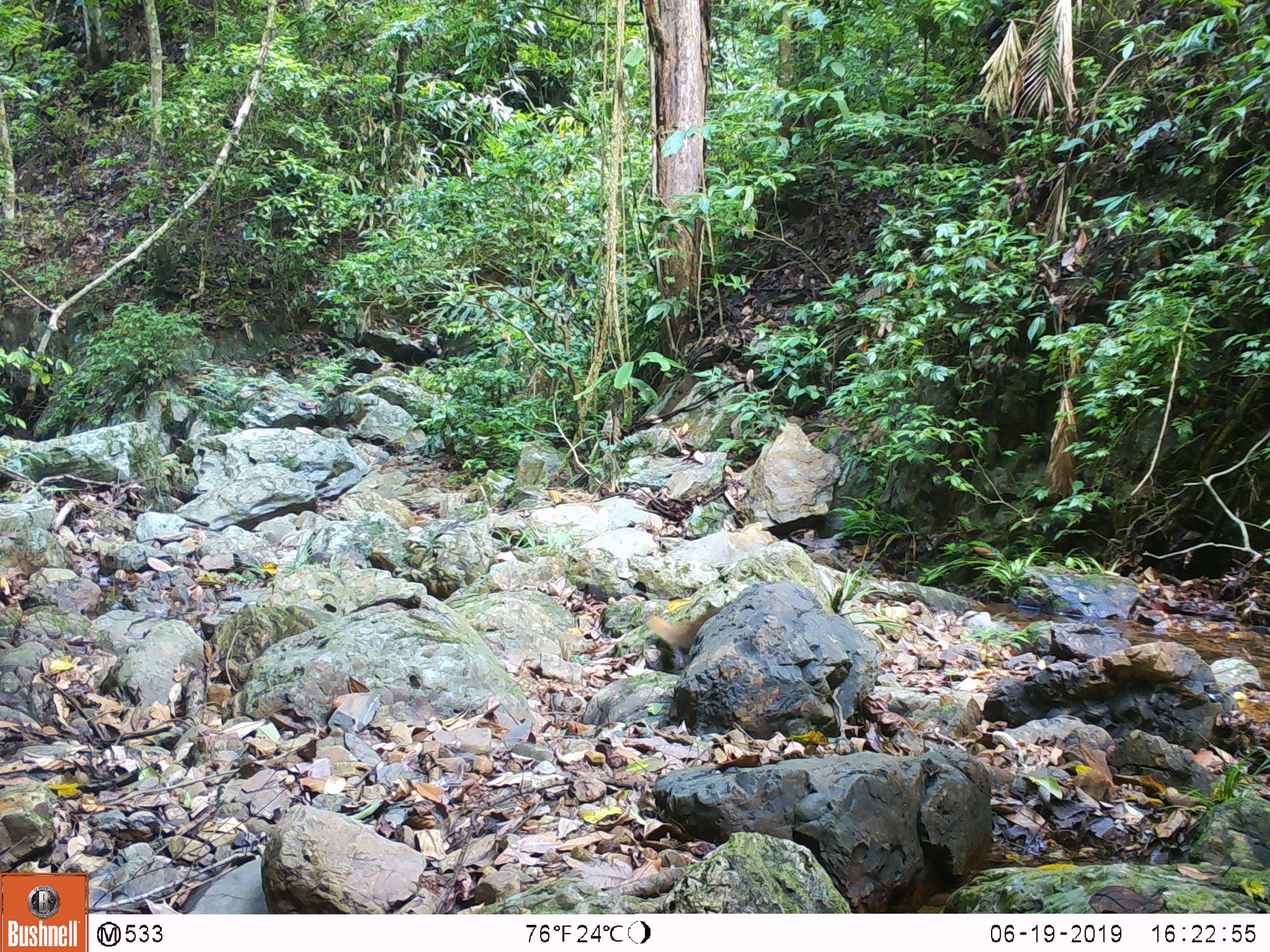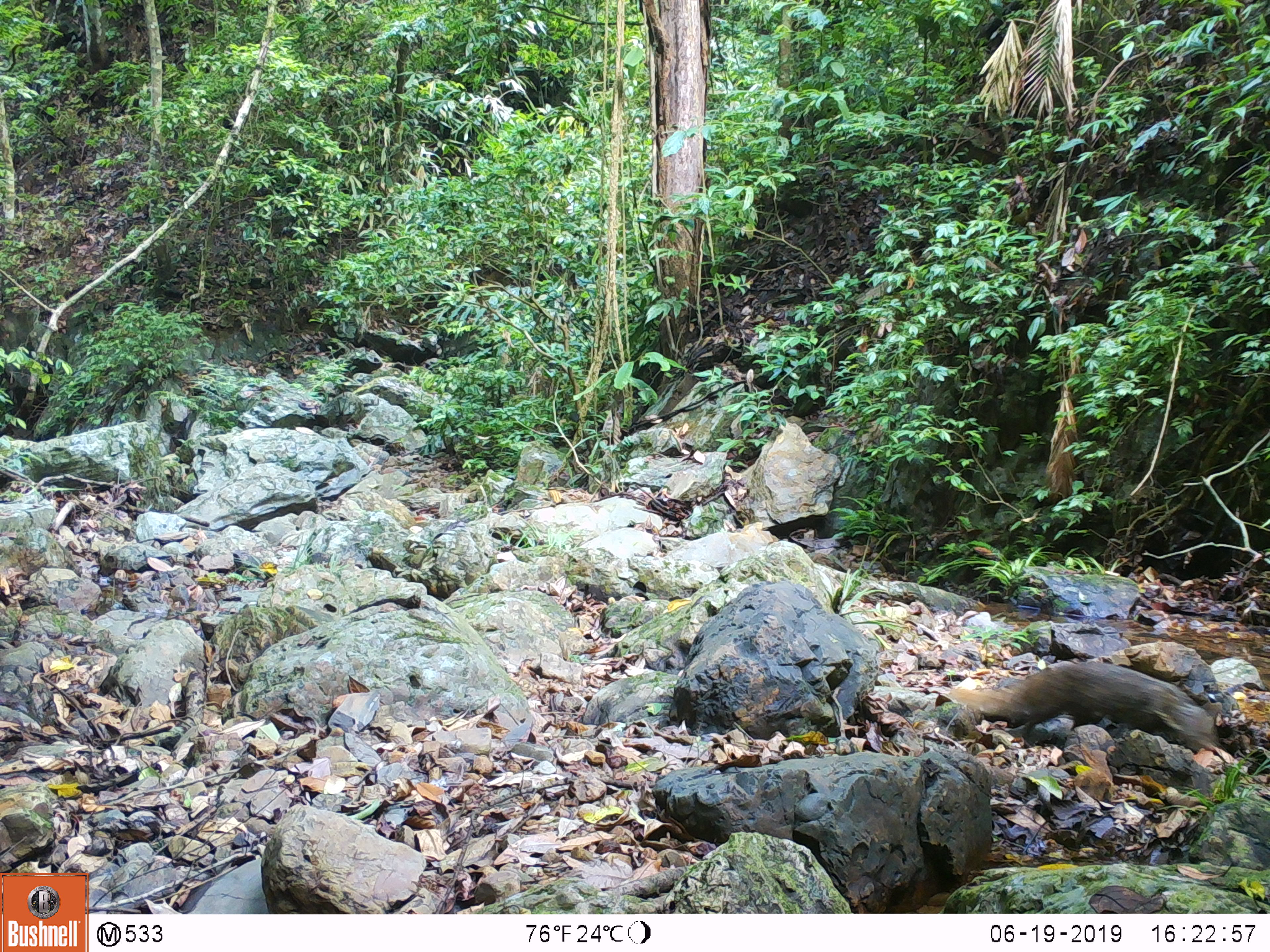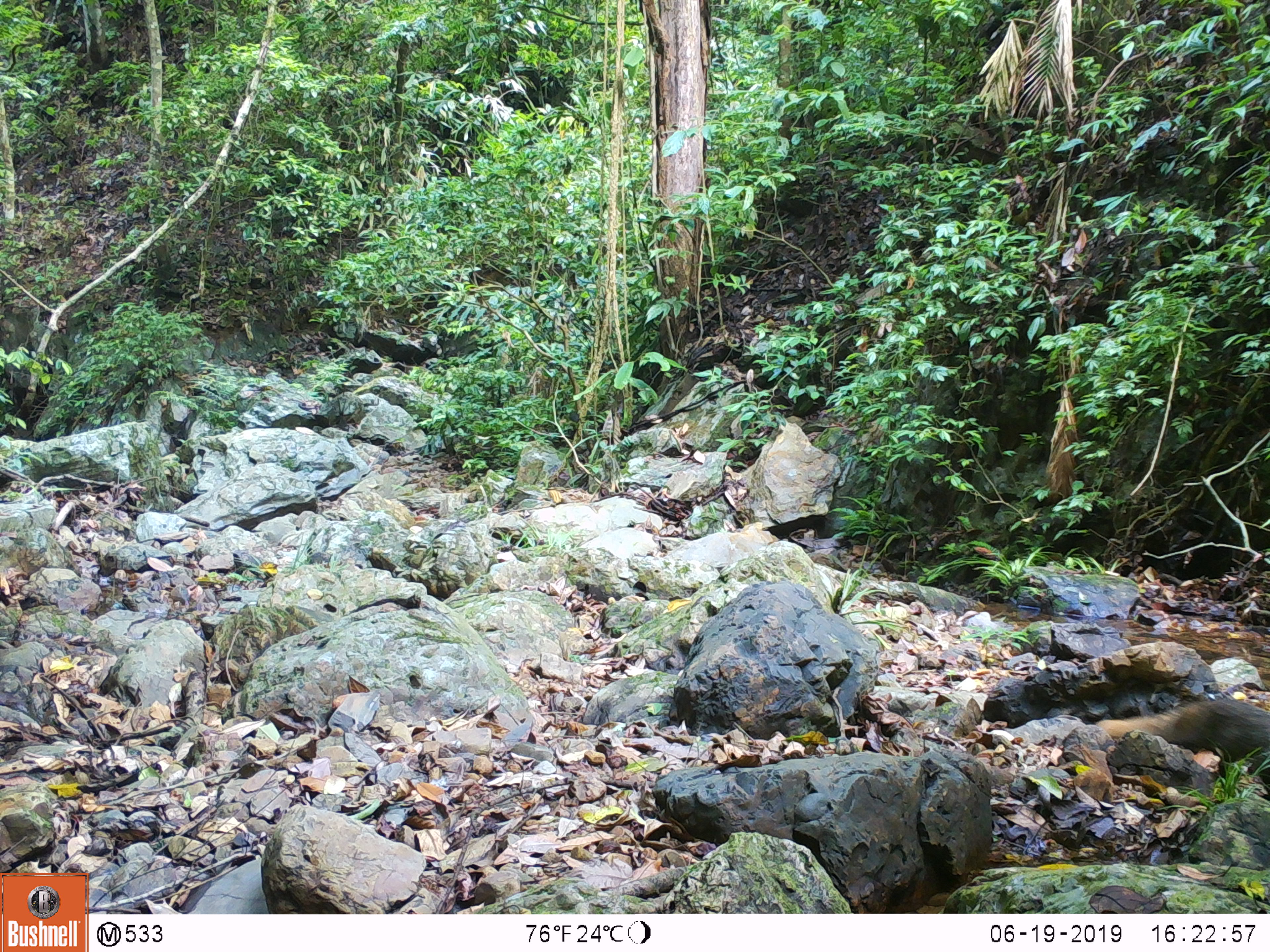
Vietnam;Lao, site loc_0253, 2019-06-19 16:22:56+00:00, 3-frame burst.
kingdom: Animalia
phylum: Chordata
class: Mammalia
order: Carnivora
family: Herpestidae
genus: Urva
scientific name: Urva urva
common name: crab-eating mongoose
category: crab eating mongoose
Crab eating mongoose (crab-eating mongoose) (Urva urva). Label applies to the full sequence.